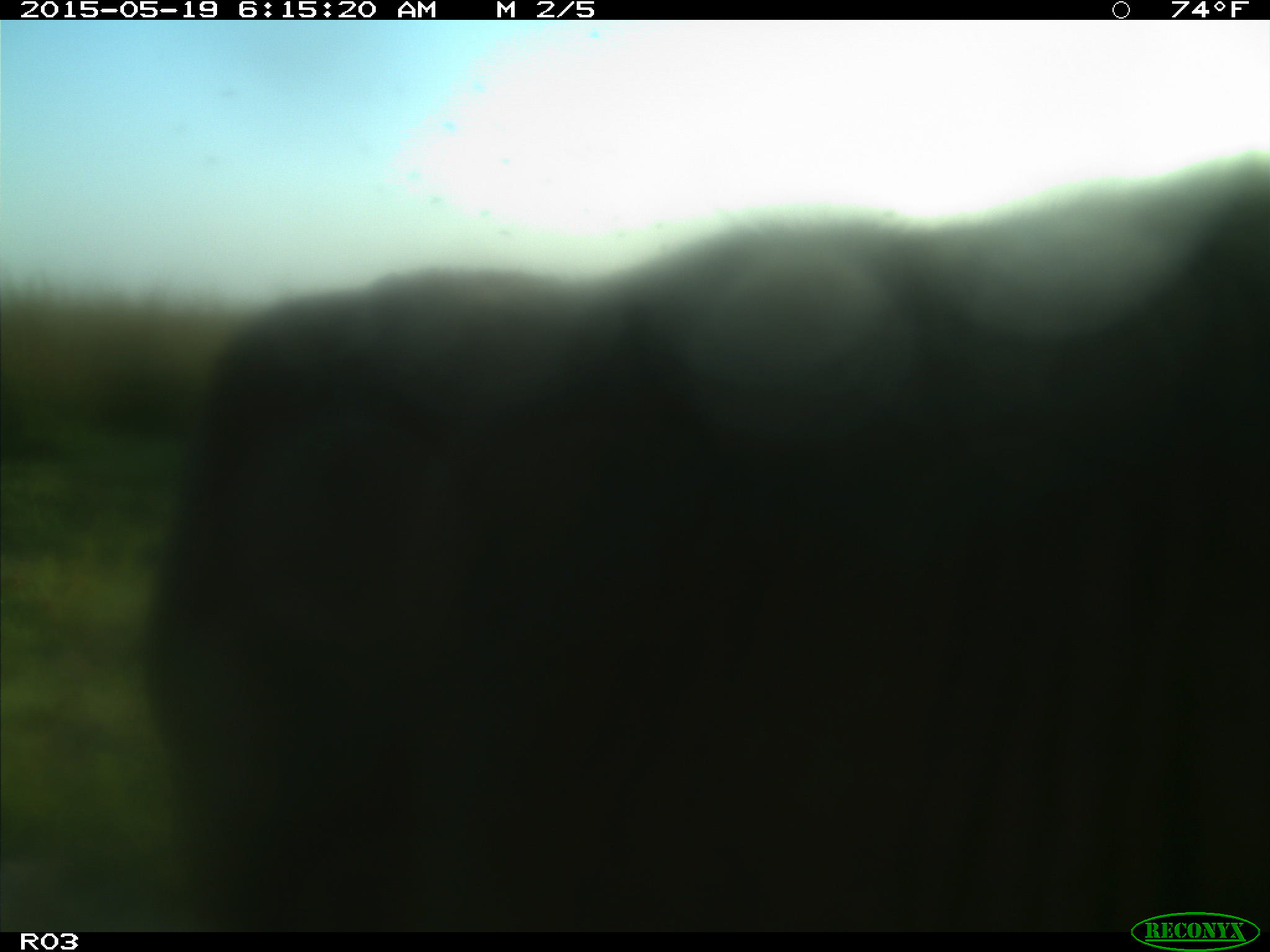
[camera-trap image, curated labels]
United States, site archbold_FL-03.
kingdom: Animalia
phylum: Chordata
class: Mammalia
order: Artiodactyla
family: Bovidae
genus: Bos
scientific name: Bos taurus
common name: domestic cow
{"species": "Bos taurus (domestic cow)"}